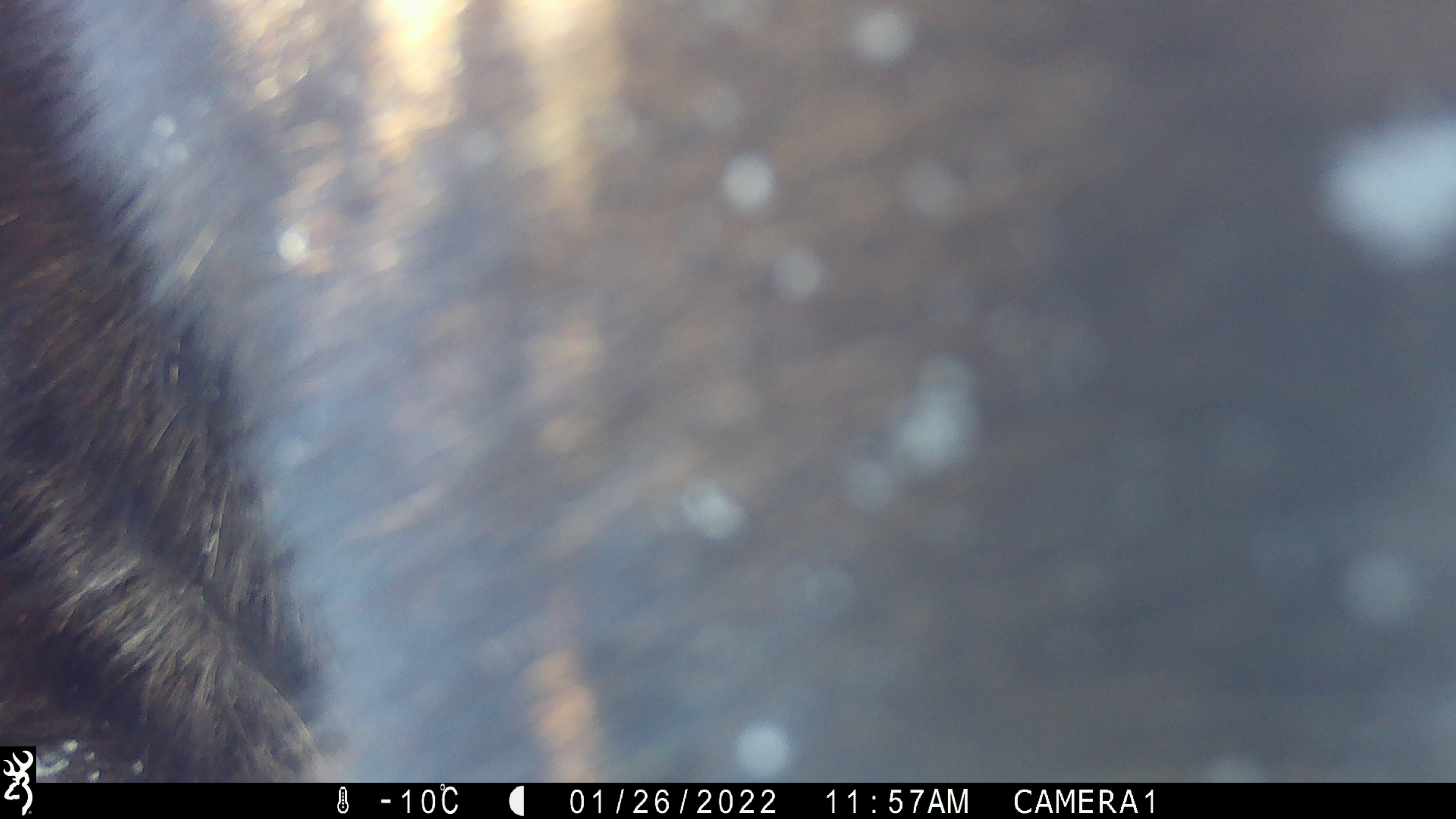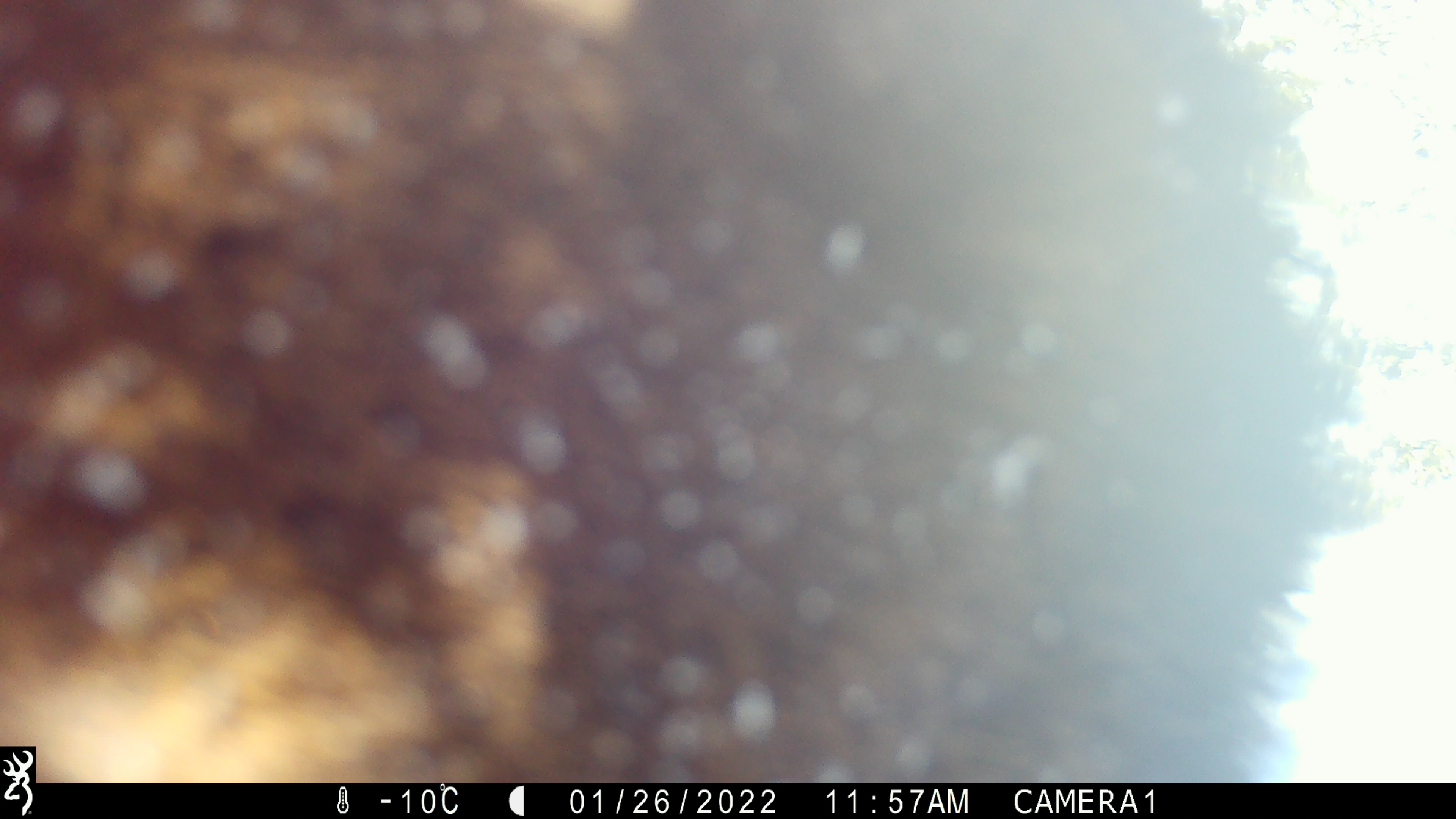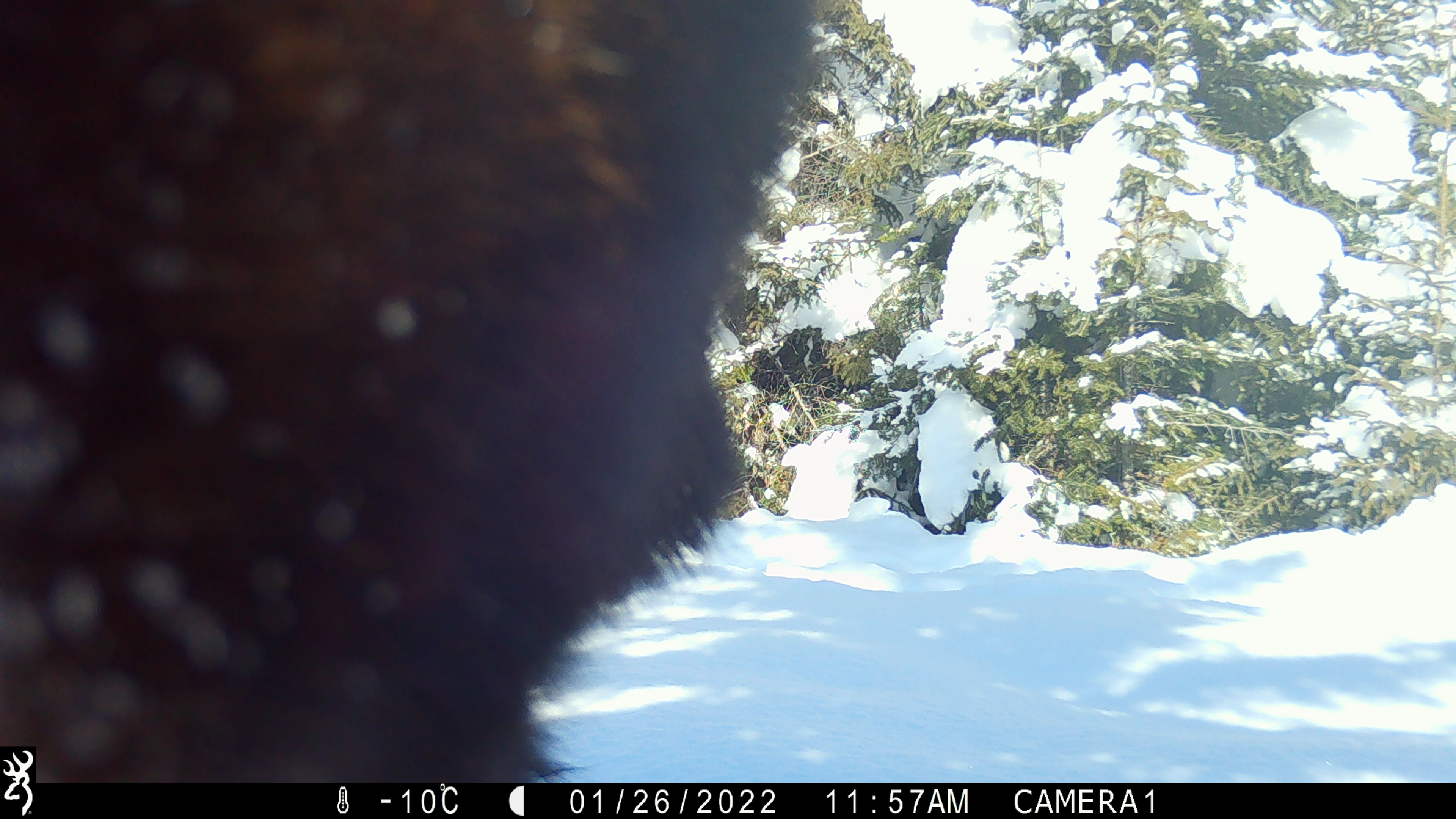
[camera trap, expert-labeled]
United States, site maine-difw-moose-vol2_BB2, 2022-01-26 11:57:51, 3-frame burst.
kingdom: Animalia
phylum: Chordata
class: Mammalia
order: Artiodactyla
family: Cervidae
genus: Alces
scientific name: Alces alces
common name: moose